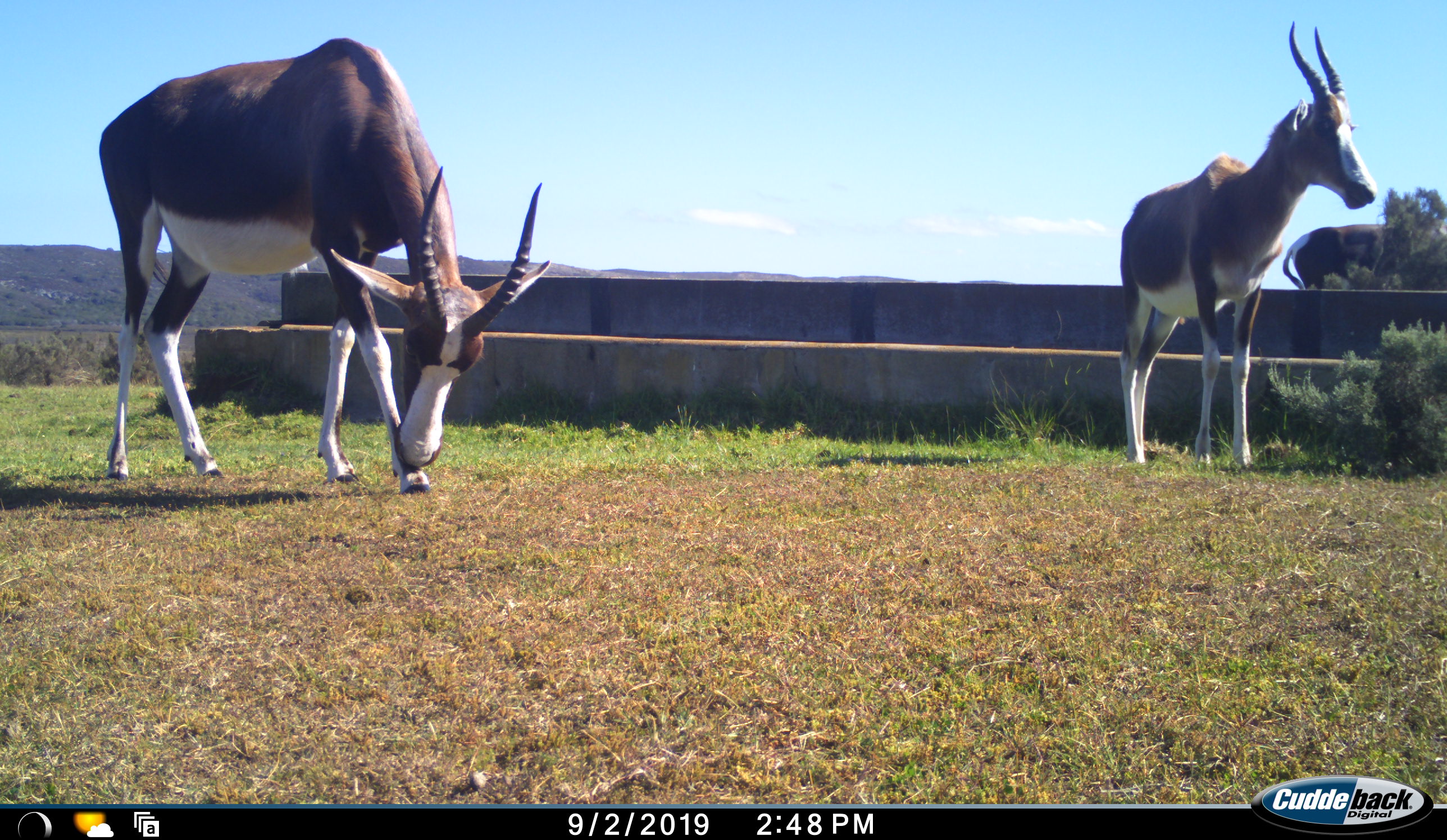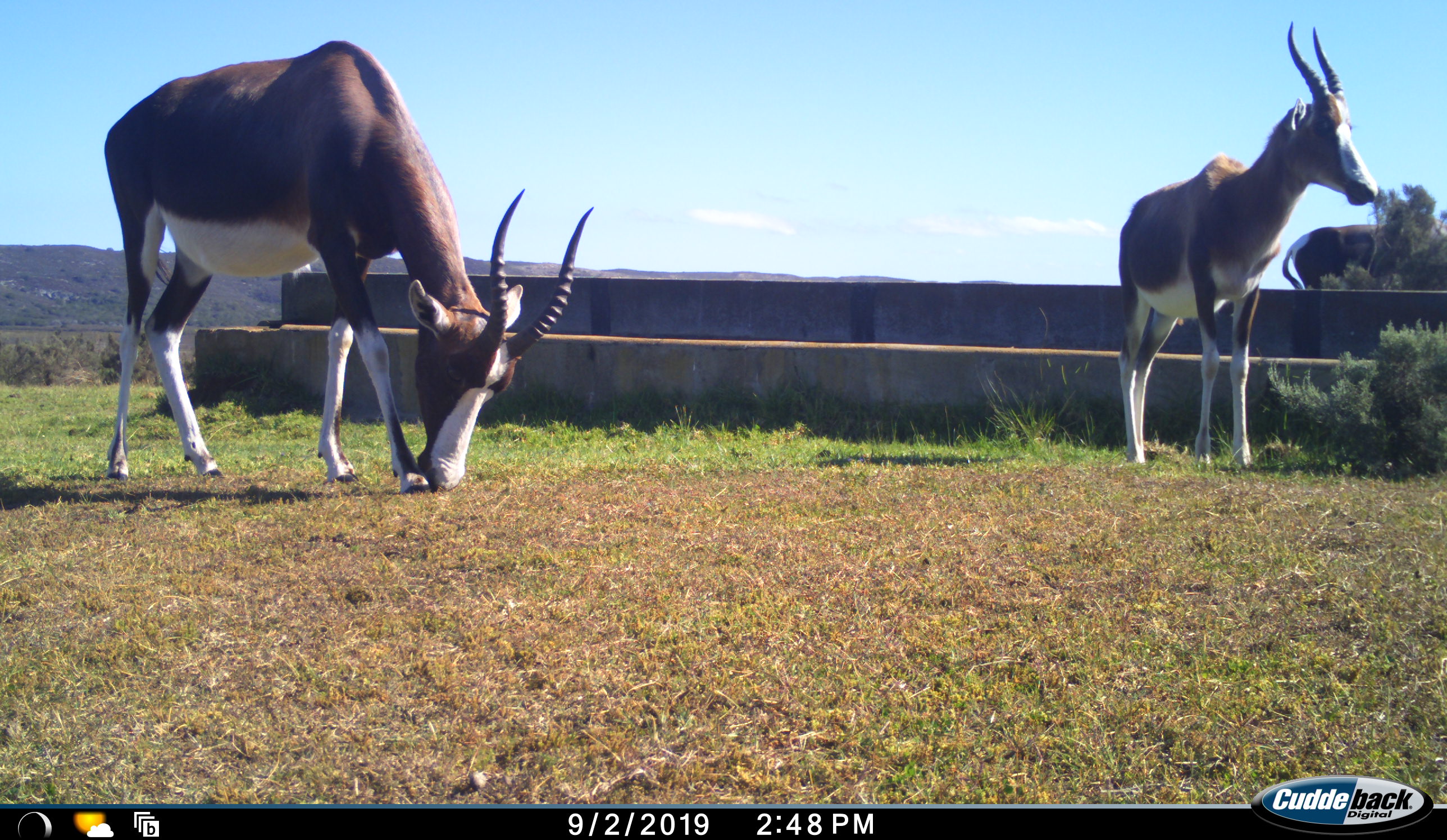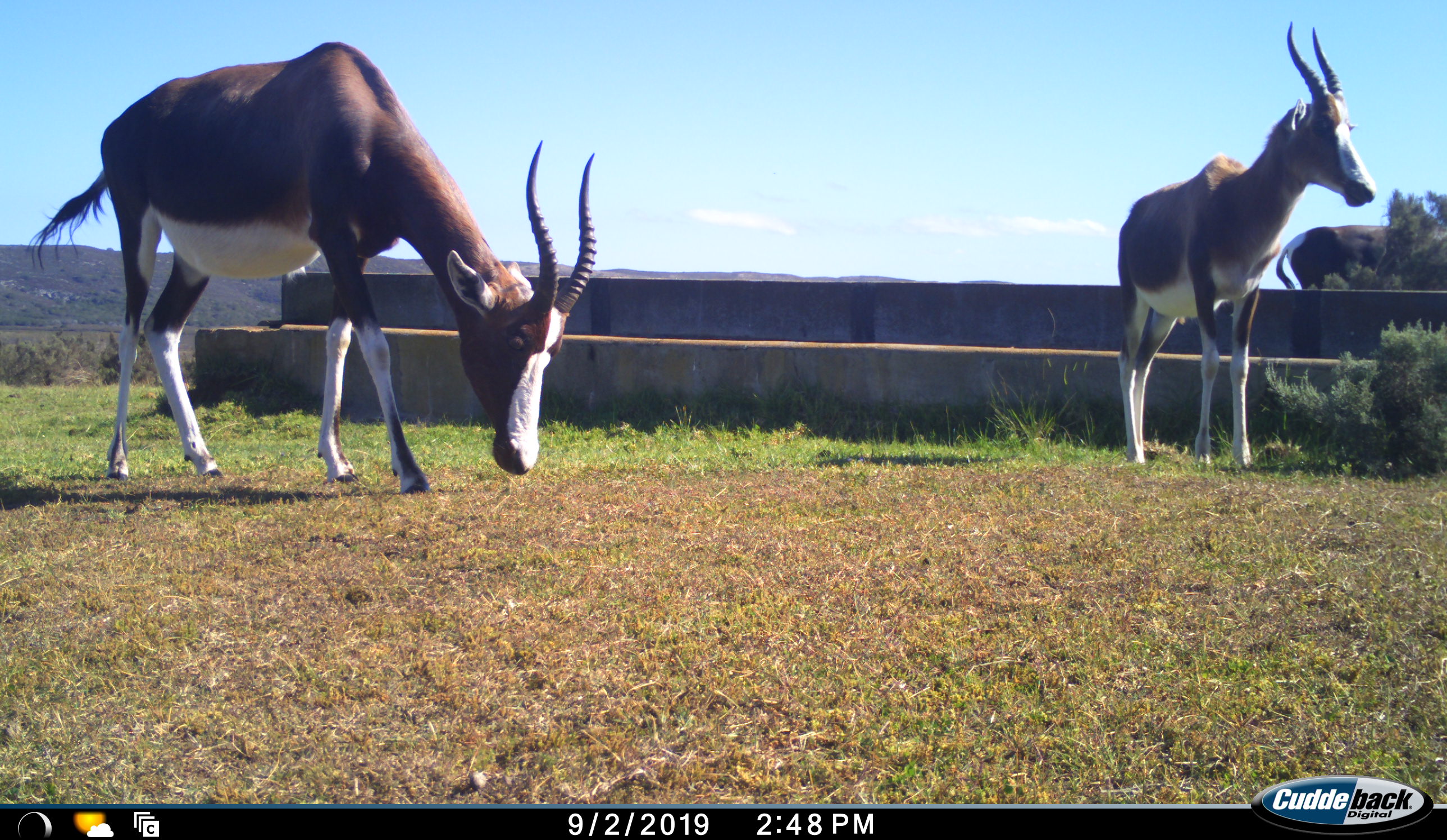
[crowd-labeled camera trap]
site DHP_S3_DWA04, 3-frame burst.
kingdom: Animalia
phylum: Chordata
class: Mammalia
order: Artiodactyla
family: Bovidae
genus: Damaliscus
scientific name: Damaliscus pygargus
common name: bontebok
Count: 3.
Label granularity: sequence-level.